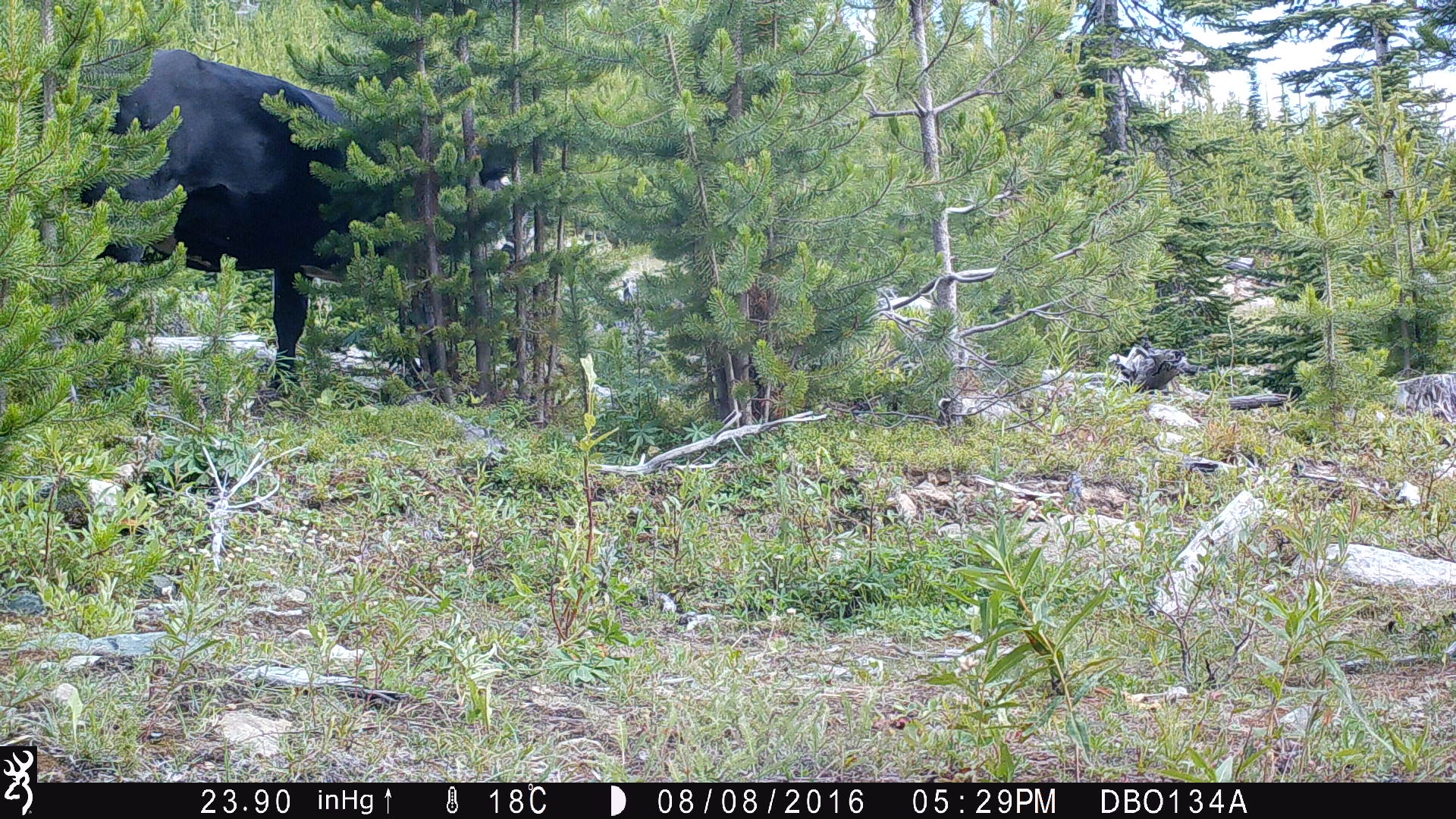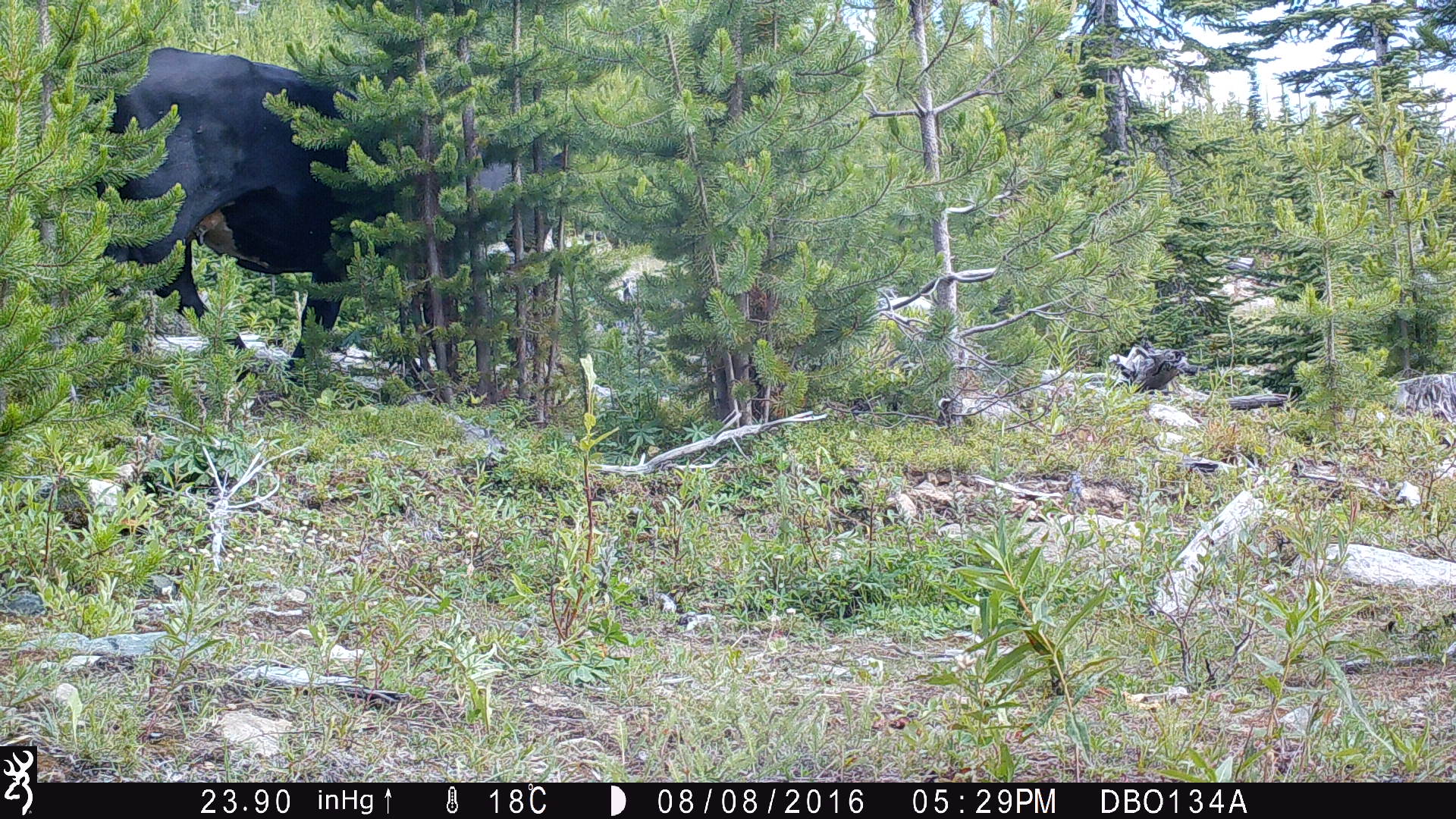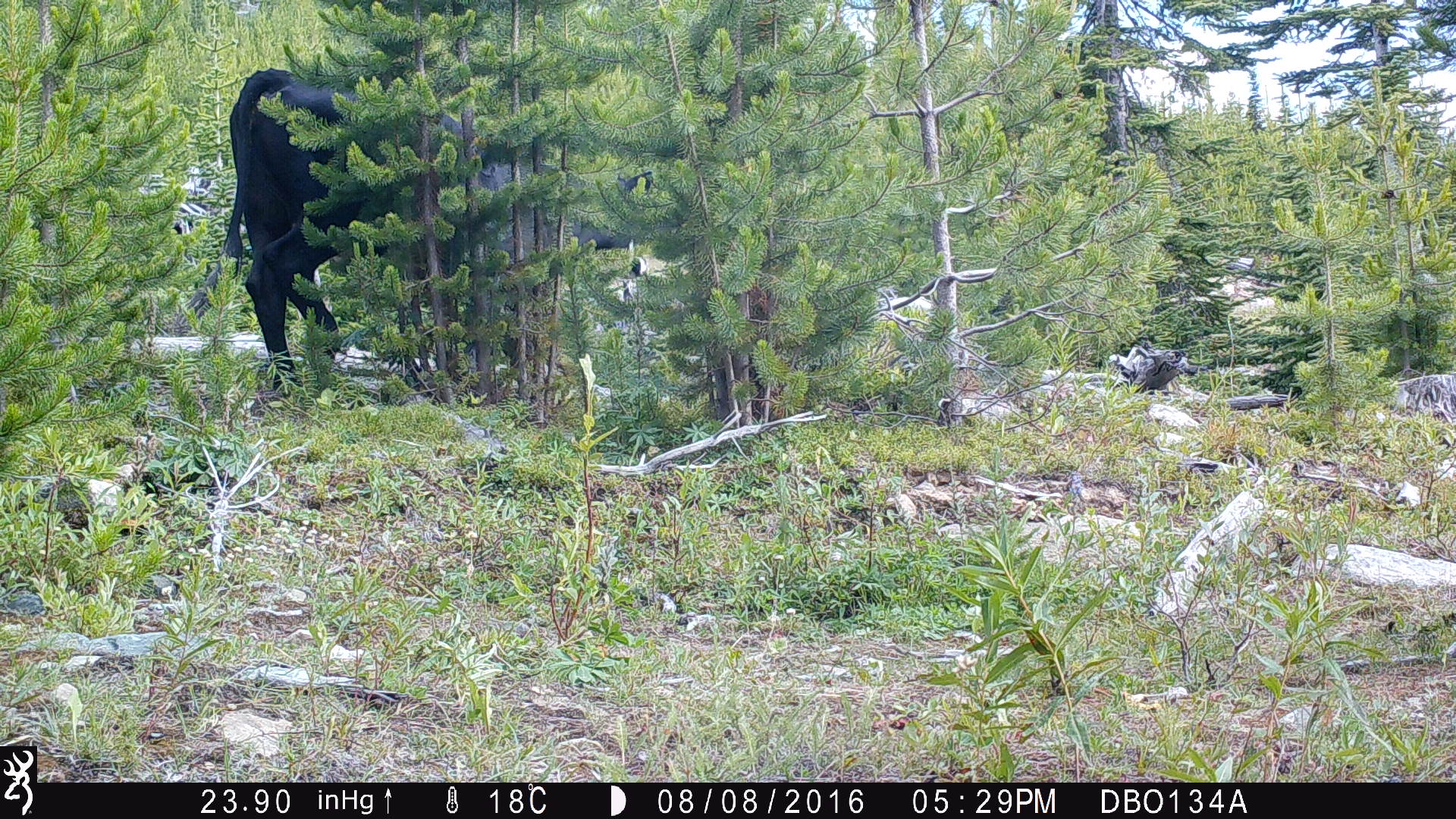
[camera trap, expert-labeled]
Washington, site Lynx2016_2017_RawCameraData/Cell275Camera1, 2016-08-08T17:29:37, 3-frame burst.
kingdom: Animalia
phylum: Chordata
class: Mammalia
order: Artiodactyla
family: Bovidae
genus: Bos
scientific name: Bos taurus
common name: domestic cattle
Domestic cattle (Bos taurus). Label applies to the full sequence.